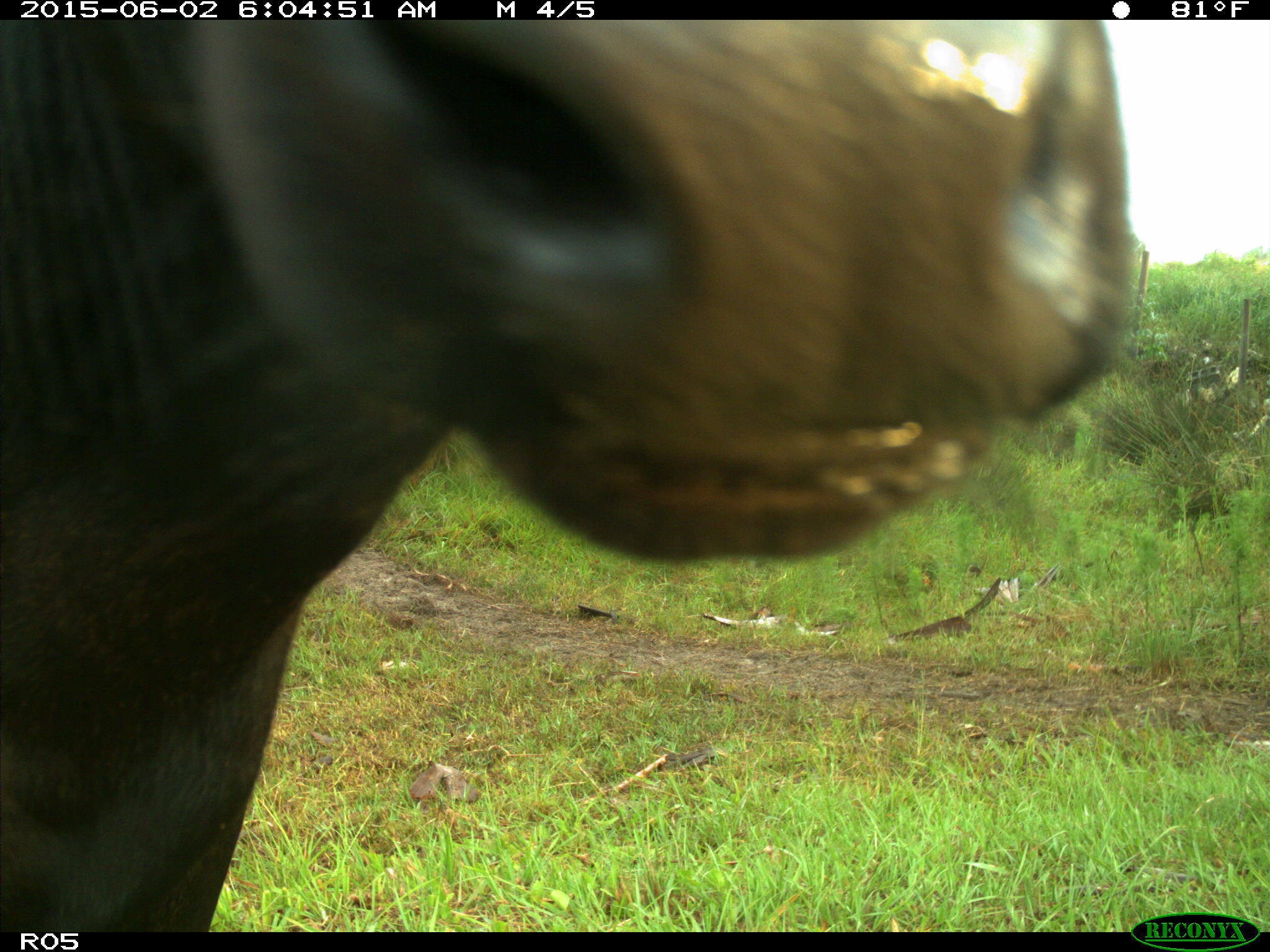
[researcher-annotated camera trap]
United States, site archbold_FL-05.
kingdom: Animalia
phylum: Chordata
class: Mammalia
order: Artiodactyla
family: Bovidae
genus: Bos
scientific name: Bos taurus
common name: domestic cow